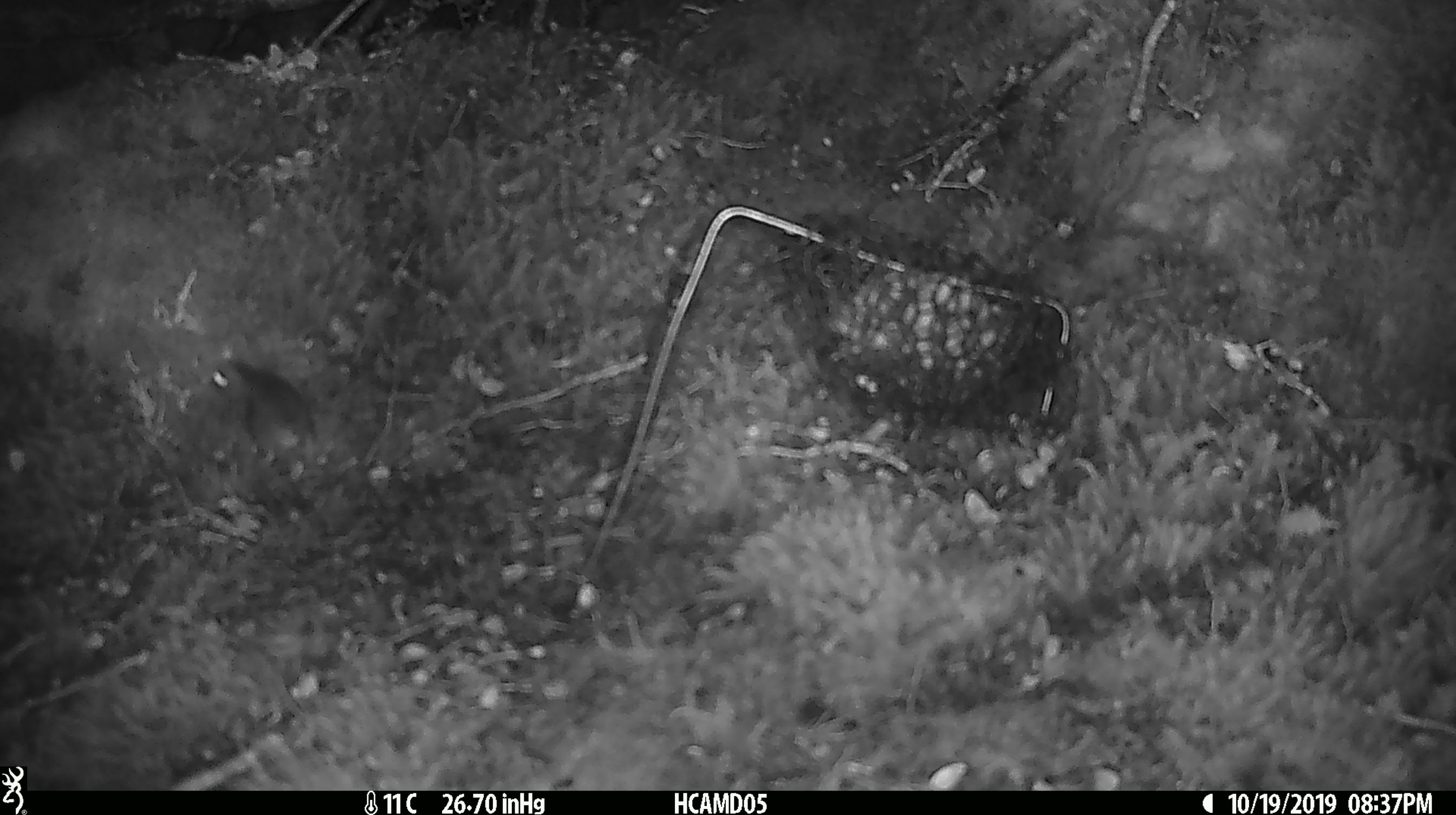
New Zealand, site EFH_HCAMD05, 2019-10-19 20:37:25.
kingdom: Animalia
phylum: Chordata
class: Mammalia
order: Rodentia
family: Muridae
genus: Mus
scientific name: Mus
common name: mouse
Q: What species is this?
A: Mouse (Mus).